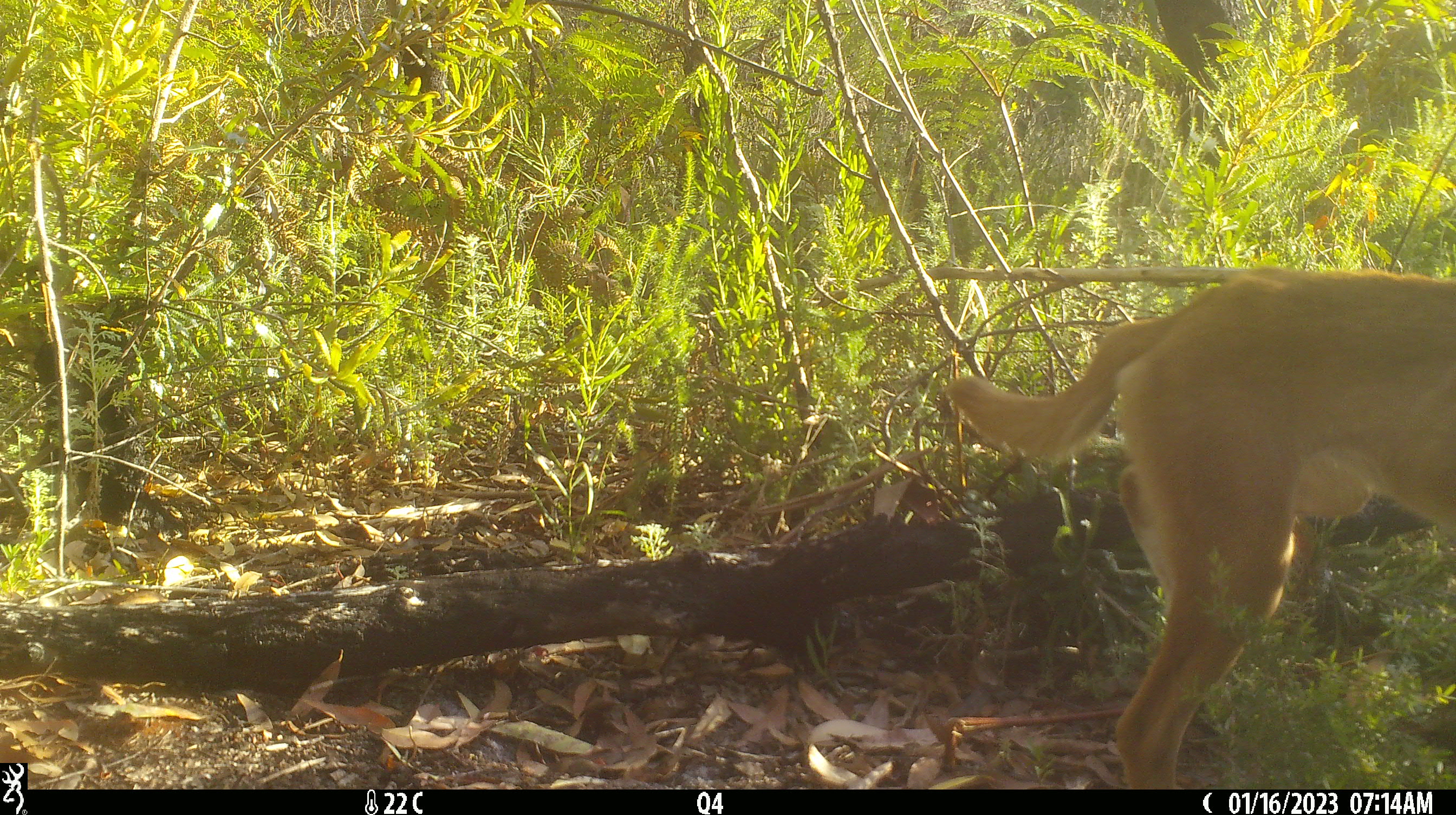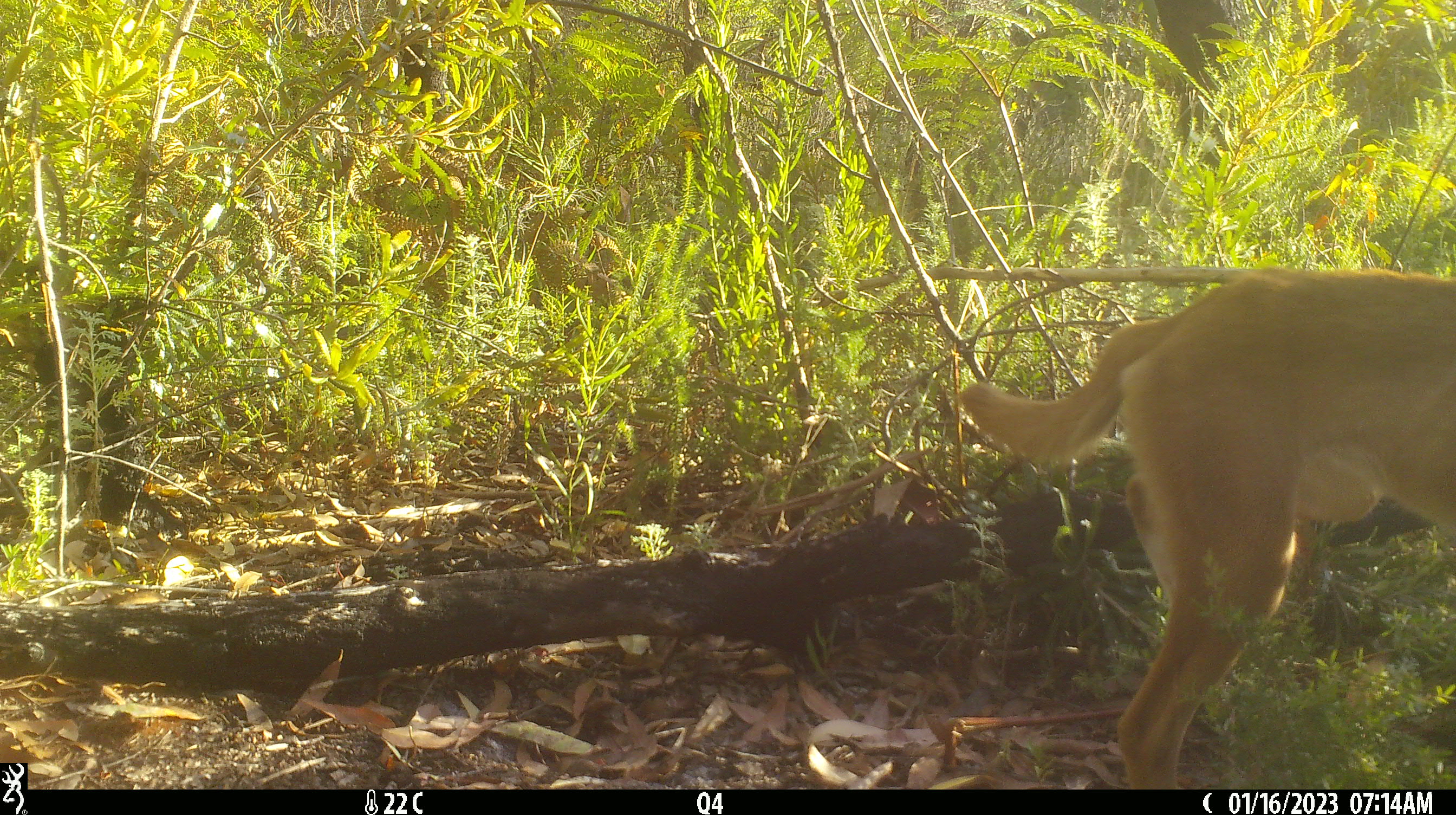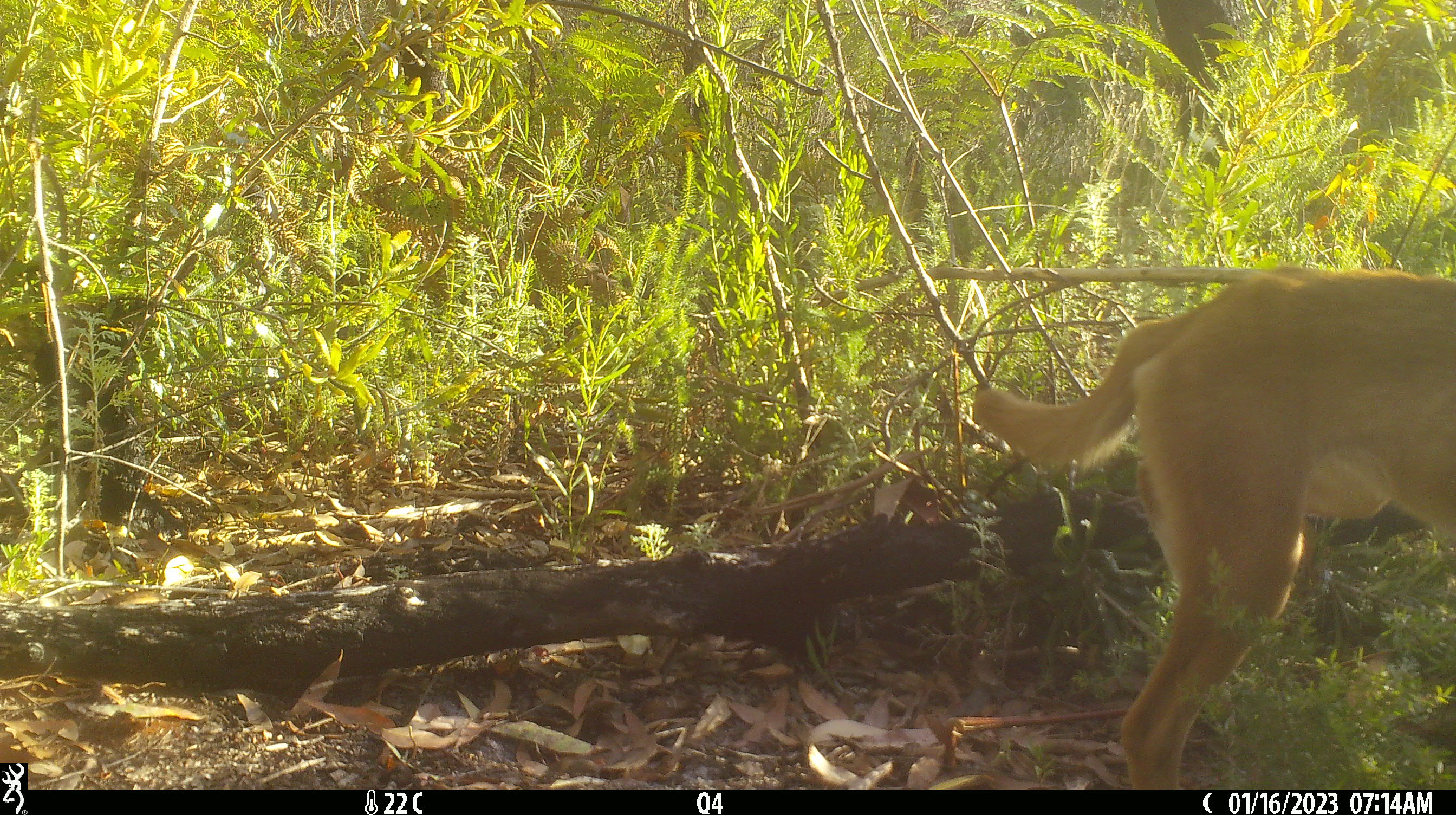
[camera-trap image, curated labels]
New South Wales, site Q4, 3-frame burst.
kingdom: Animalia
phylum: Chordata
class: Mammalia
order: Carnivora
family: Canidae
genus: Canis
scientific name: Canis familiaris dingo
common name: dingo